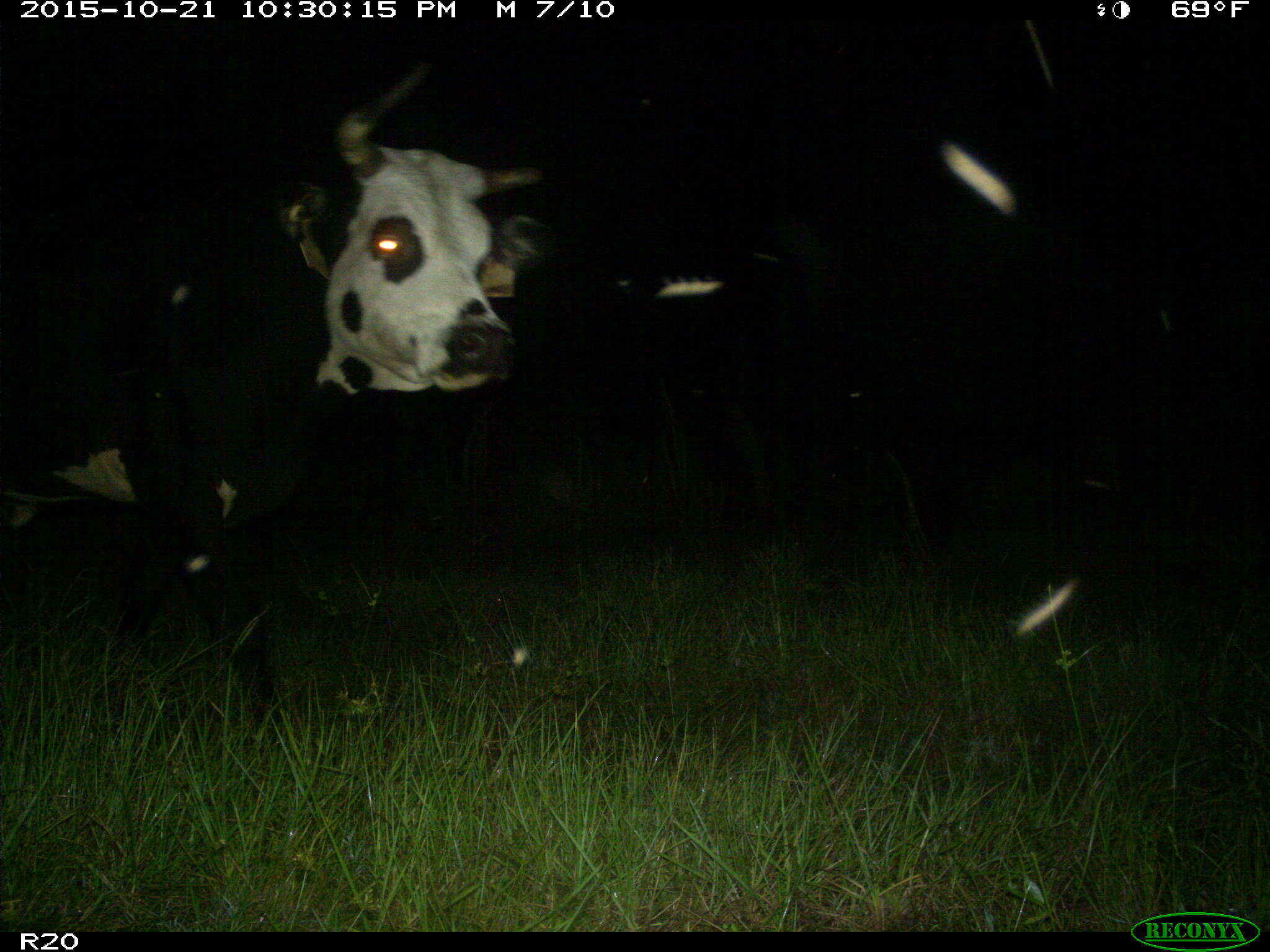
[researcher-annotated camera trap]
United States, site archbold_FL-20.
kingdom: Animalia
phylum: Chordata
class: Mammalia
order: Artiodactyla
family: Bovidae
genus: Bos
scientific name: Bos taurus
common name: domestic cow